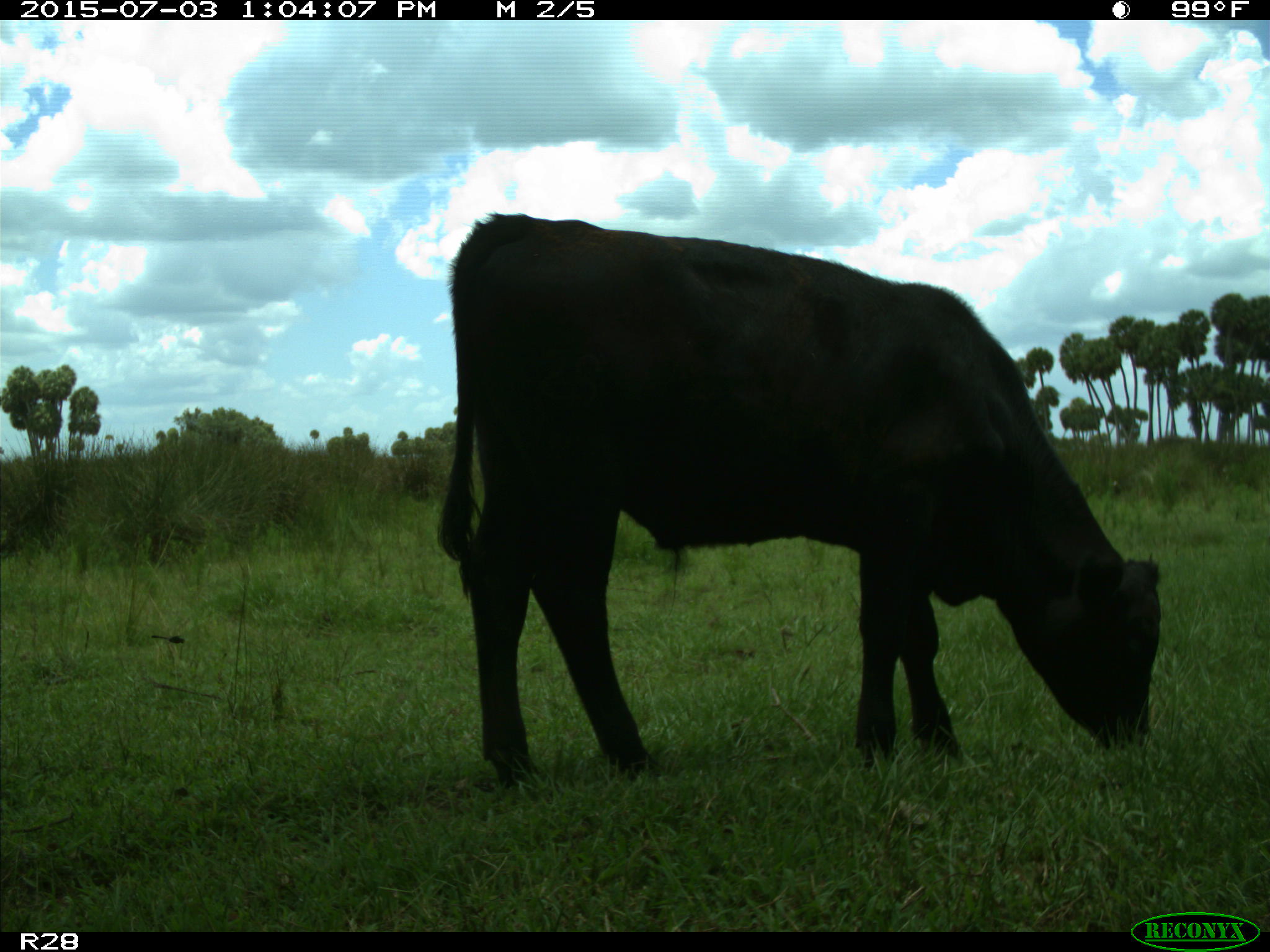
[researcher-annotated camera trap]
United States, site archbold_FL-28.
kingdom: Animalia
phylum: Chordata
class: Mammalia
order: Artiodactyla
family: Bovidae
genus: Bos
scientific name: Bos taurus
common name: domestic cow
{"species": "Bos taurus (domestic cow)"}